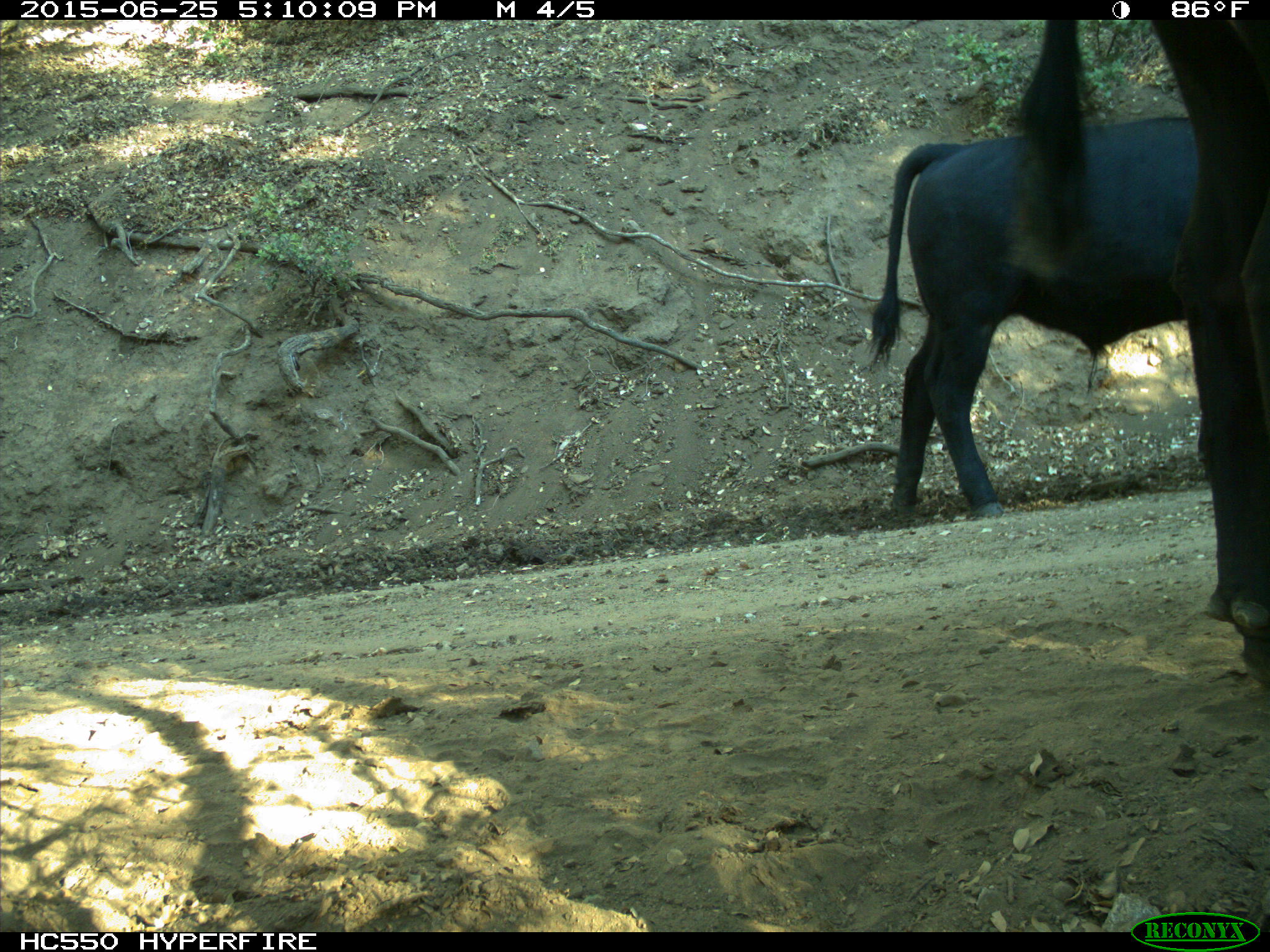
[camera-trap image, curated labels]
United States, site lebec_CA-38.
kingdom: Animalia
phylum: Chordata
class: Mammalia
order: Artiodactyla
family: Bovidae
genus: Bos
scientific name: Bos taurus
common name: domestic cow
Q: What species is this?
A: Bos taurus (domestic cow).